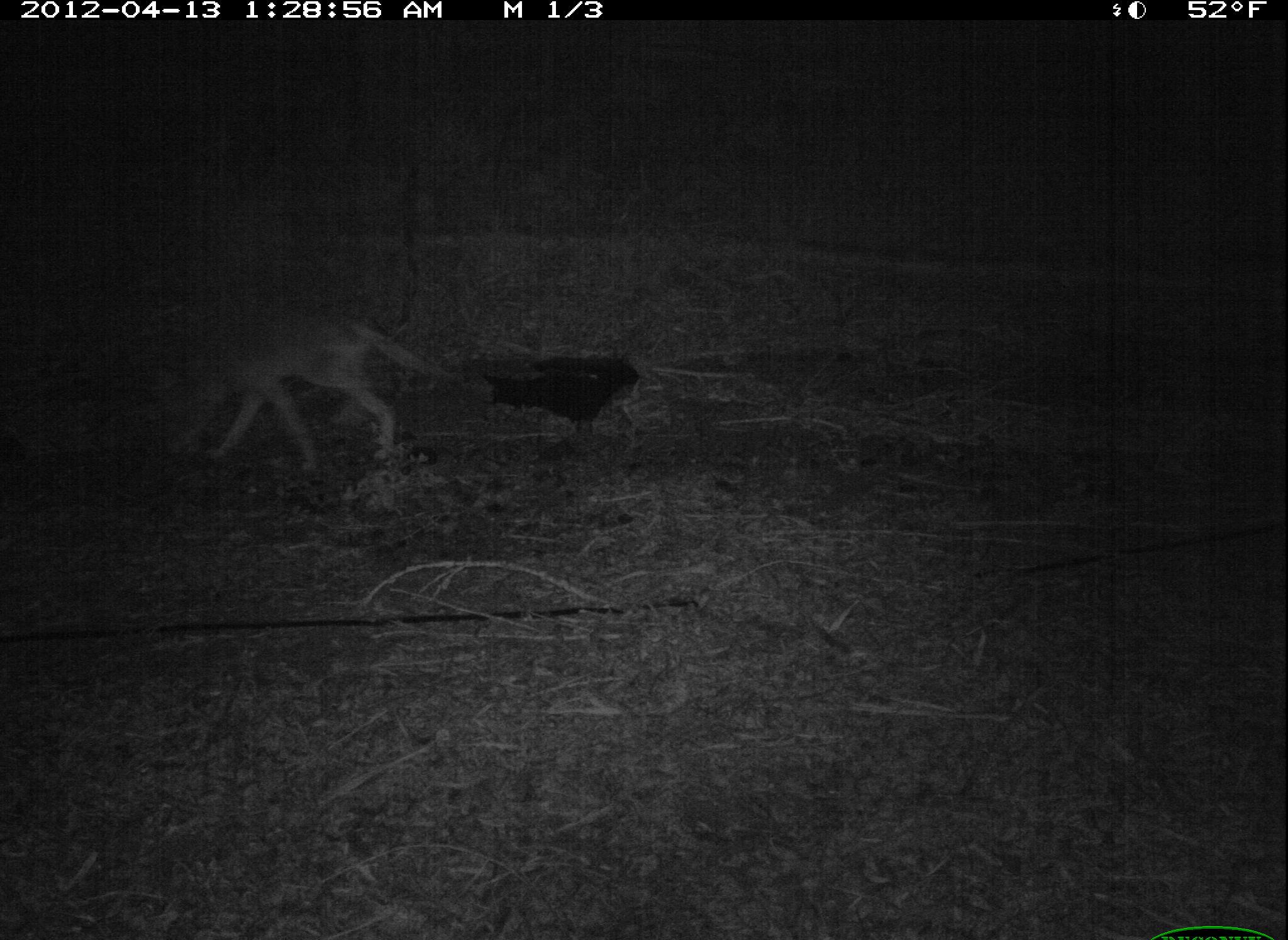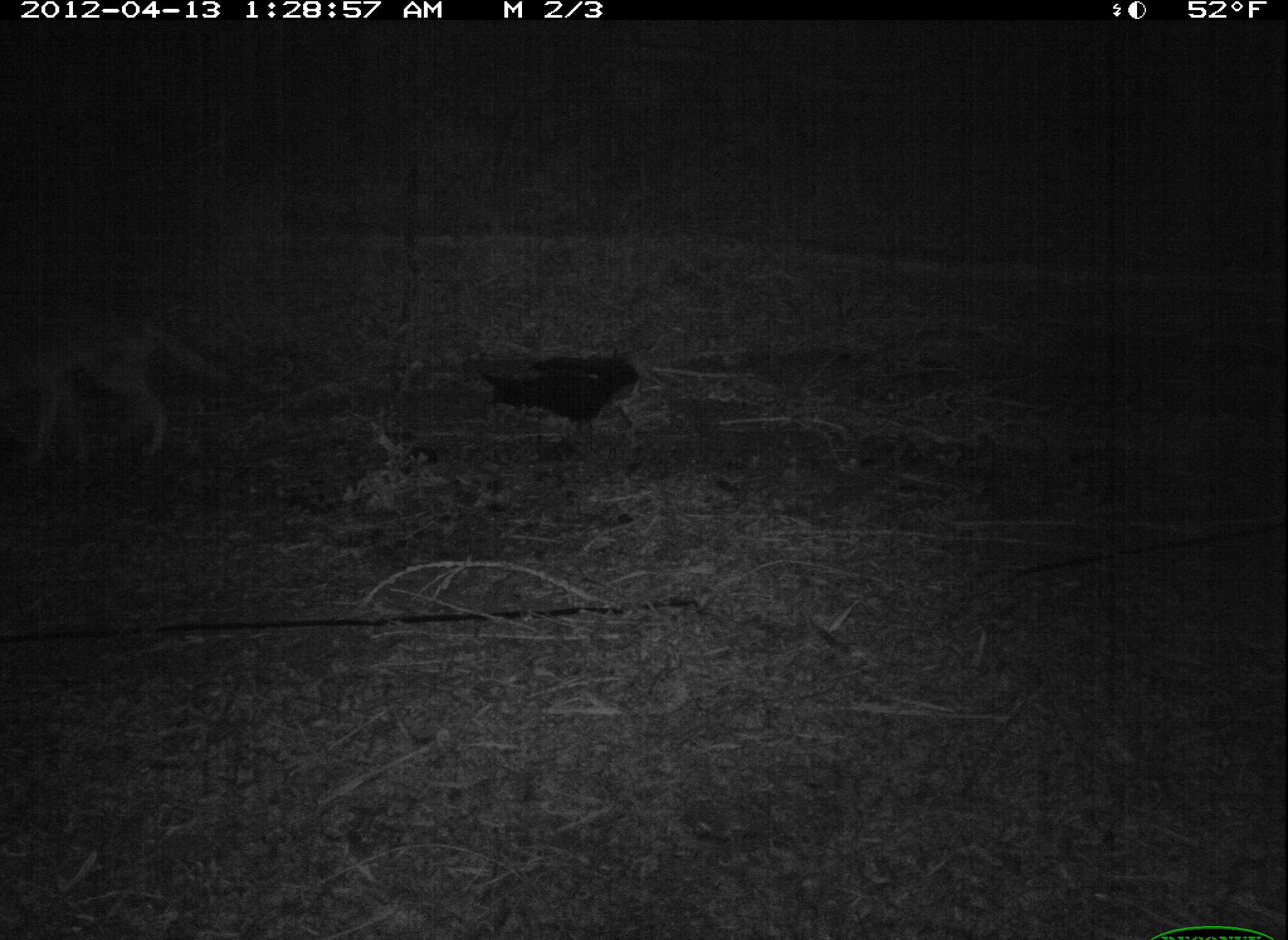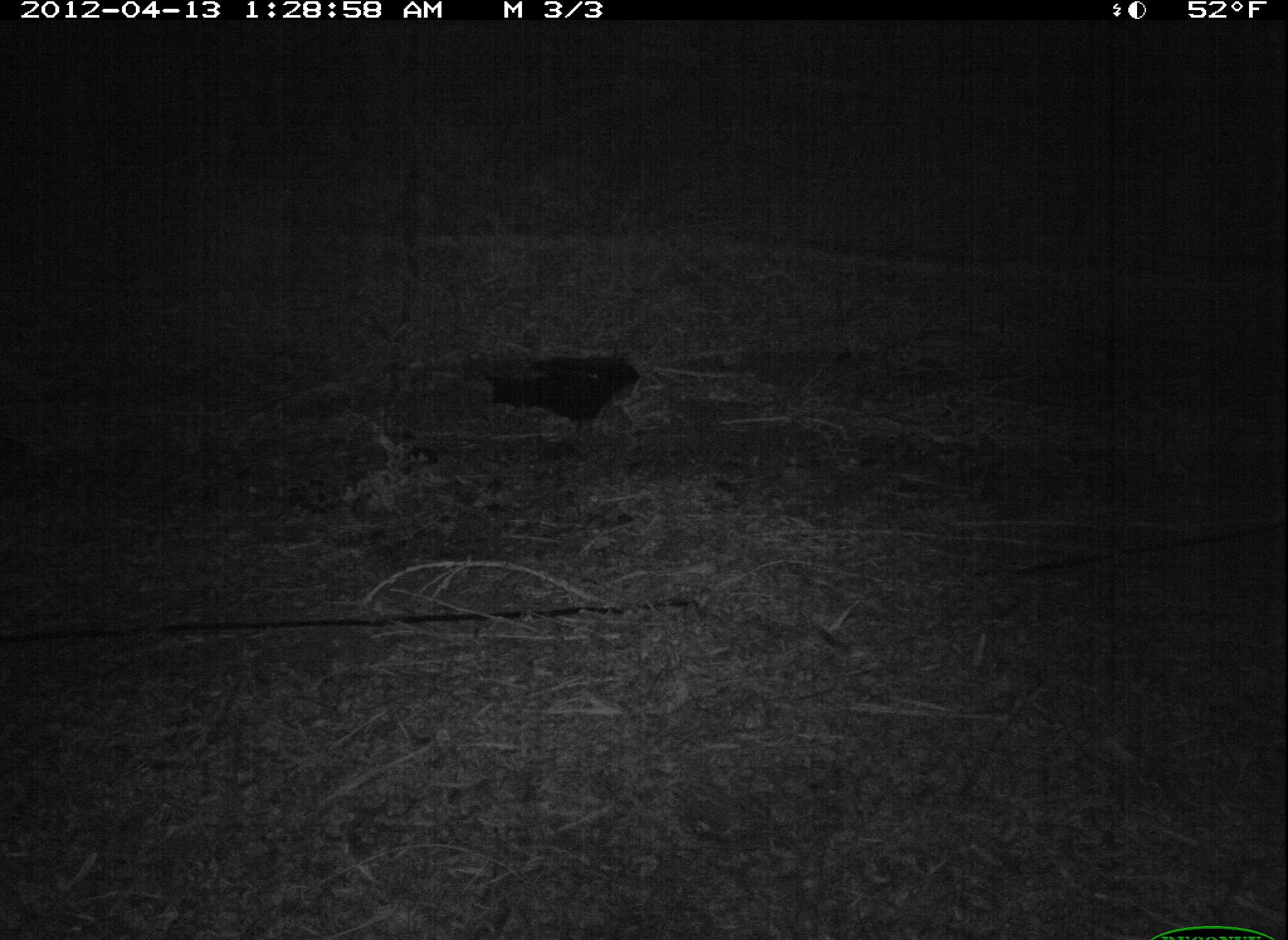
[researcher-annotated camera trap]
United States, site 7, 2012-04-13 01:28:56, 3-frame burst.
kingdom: Animalia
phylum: Chordata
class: Mammalia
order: Carnivora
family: Canidae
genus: Canis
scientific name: Canis latrans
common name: coyote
Coyote (Canis latrans).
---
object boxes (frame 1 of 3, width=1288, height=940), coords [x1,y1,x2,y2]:
coyote: [121,308,443,475]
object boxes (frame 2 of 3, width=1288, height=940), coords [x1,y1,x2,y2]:
coyote: [5,309,188,470]